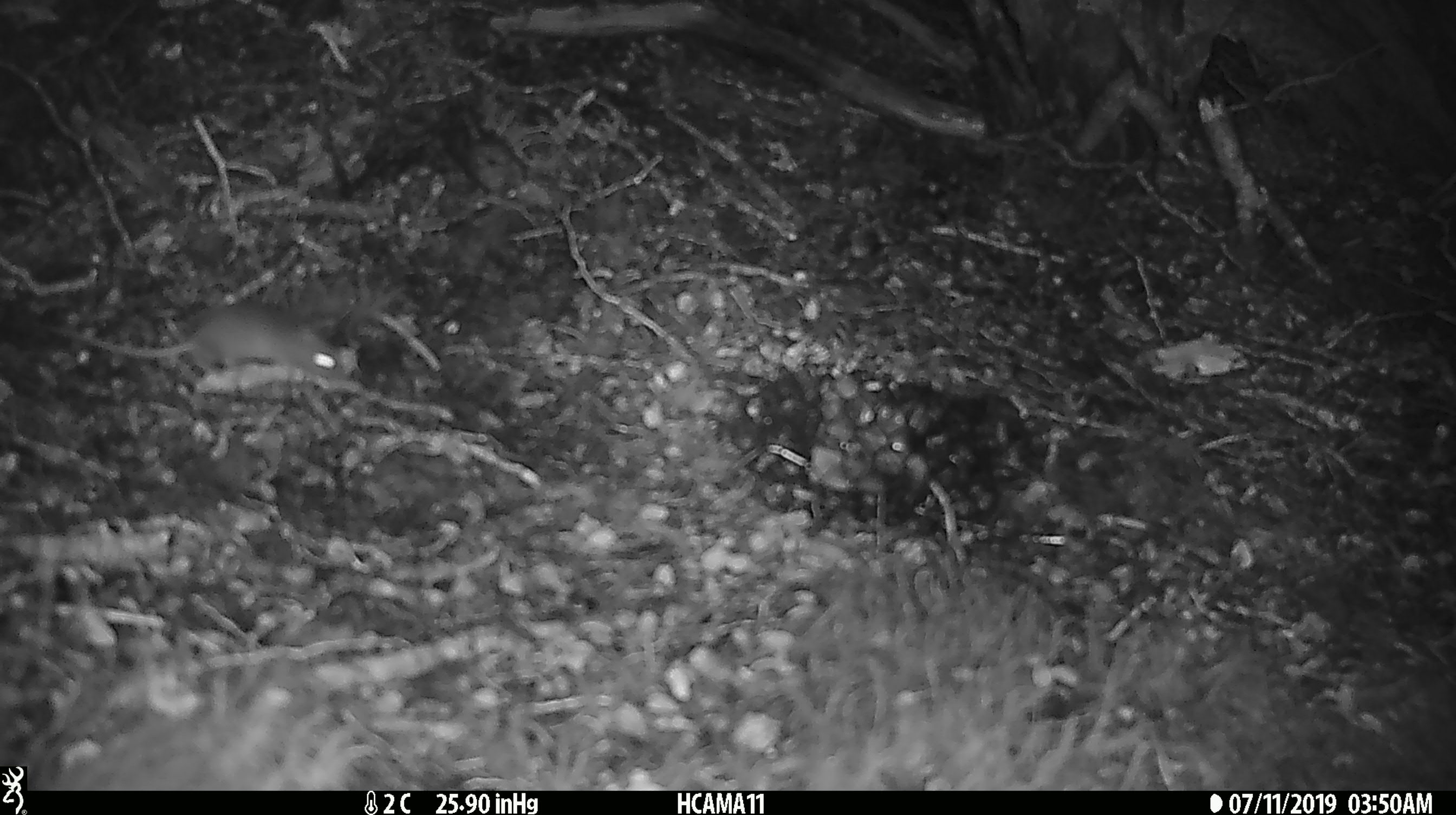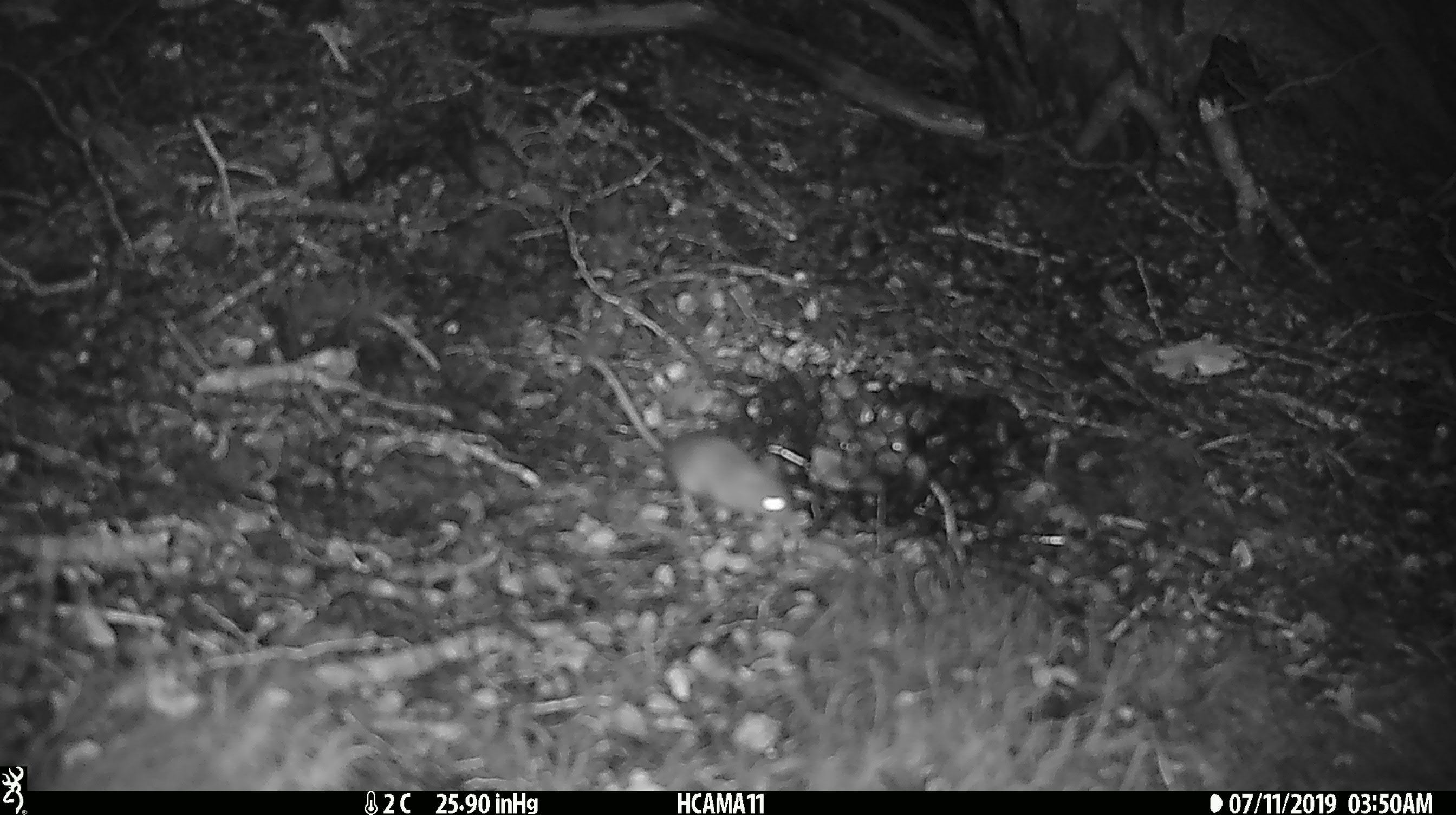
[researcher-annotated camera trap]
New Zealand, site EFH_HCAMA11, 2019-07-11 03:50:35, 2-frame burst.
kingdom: Animalia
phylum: Chordata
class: Mammalia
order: Rodentia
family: Muridae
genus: Mus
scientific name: Mus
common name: mouse